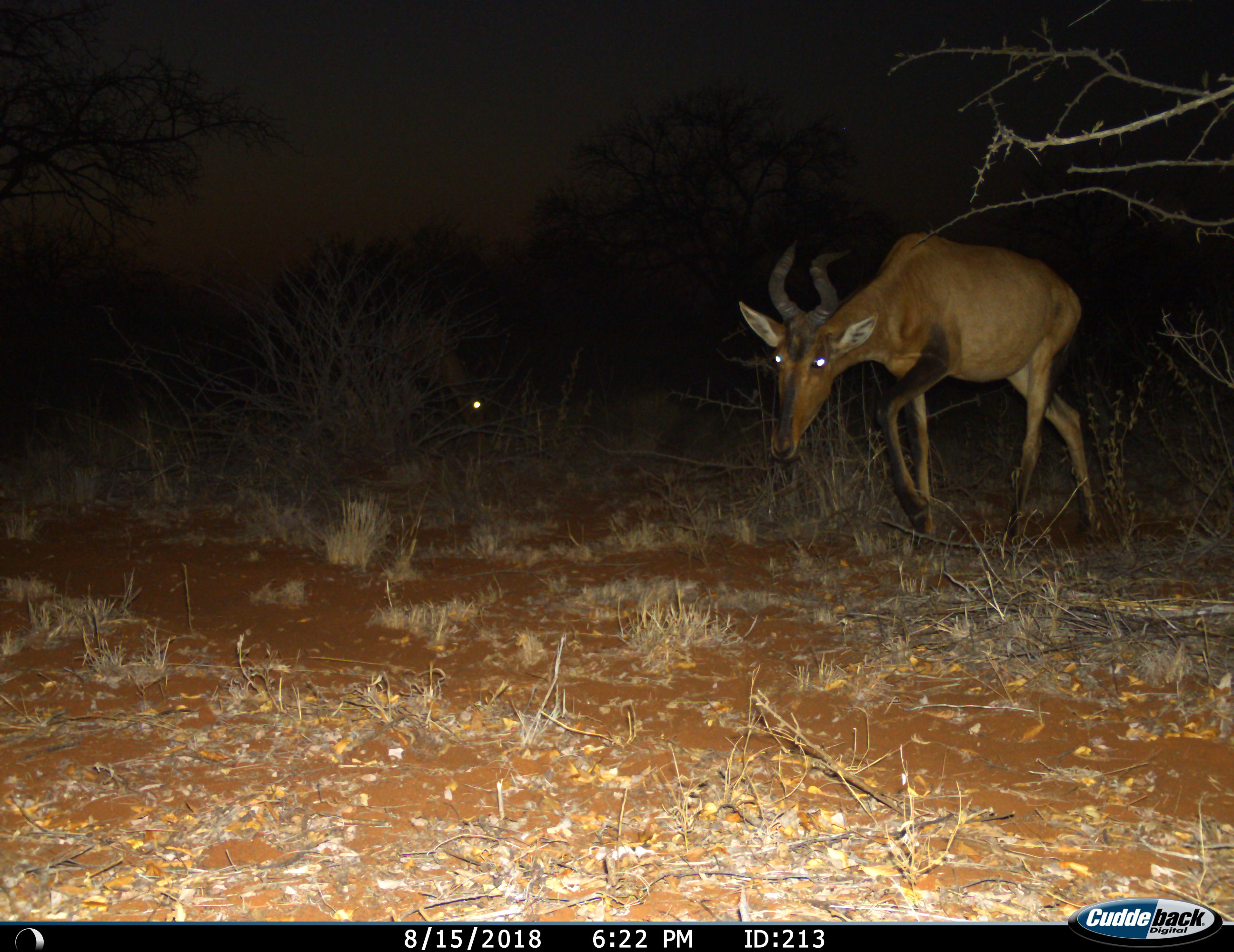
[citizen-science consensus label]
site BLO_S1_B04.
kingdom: Animalia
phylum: Chordata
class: Mammalia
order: Artiodactyla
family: Bovidae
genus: Alcelaphus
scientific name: Alcelaphus buselaphus caama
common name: red hartebeest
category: hartebeestred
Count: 1.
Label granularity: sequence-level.